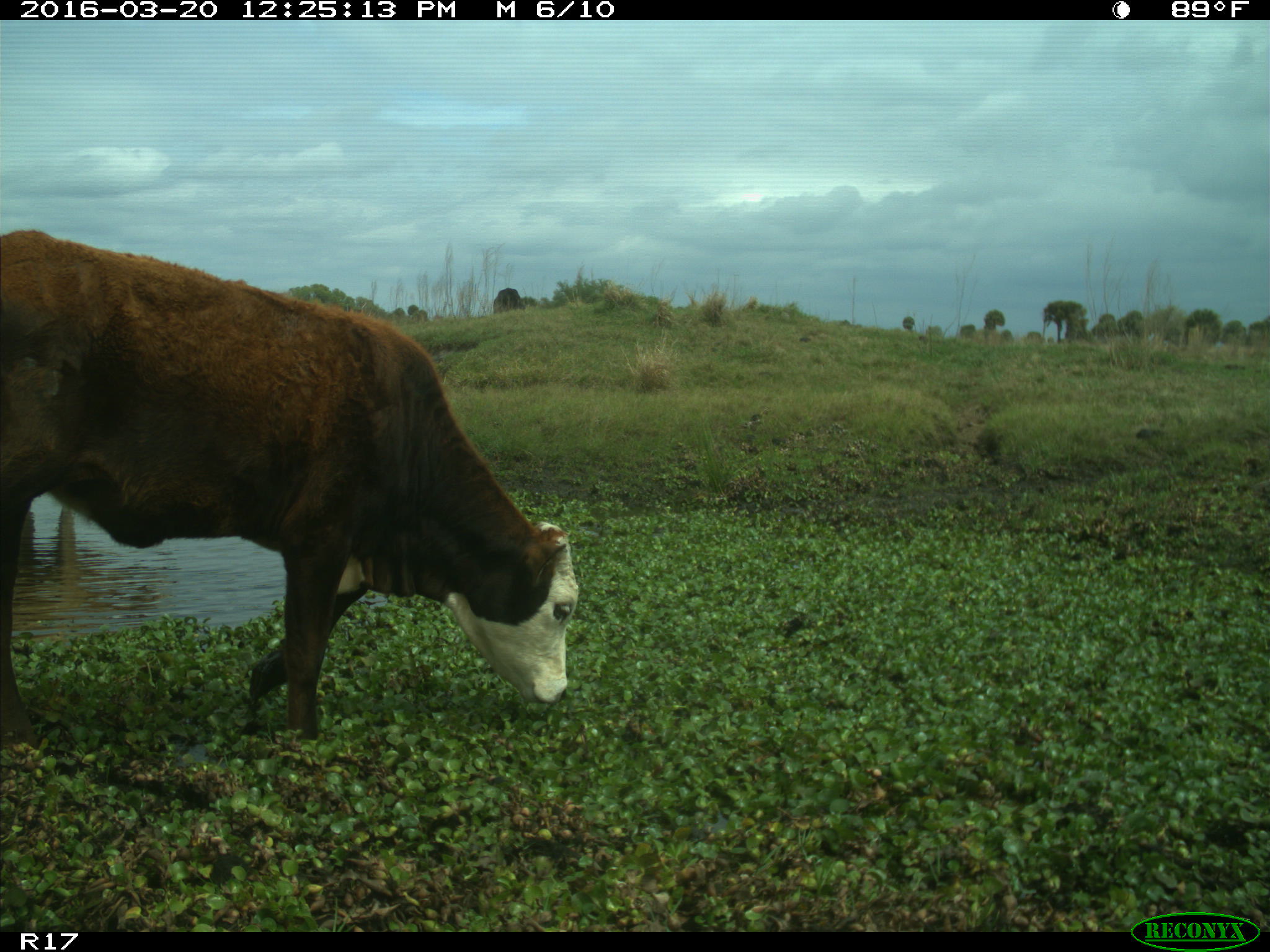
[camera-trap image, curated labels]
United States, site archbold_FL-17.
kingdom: Animalia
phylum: Chordata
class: Mammalia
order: Artiodactyla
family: Bovidae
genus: Bos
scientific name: Bos taurus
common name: domestic cow